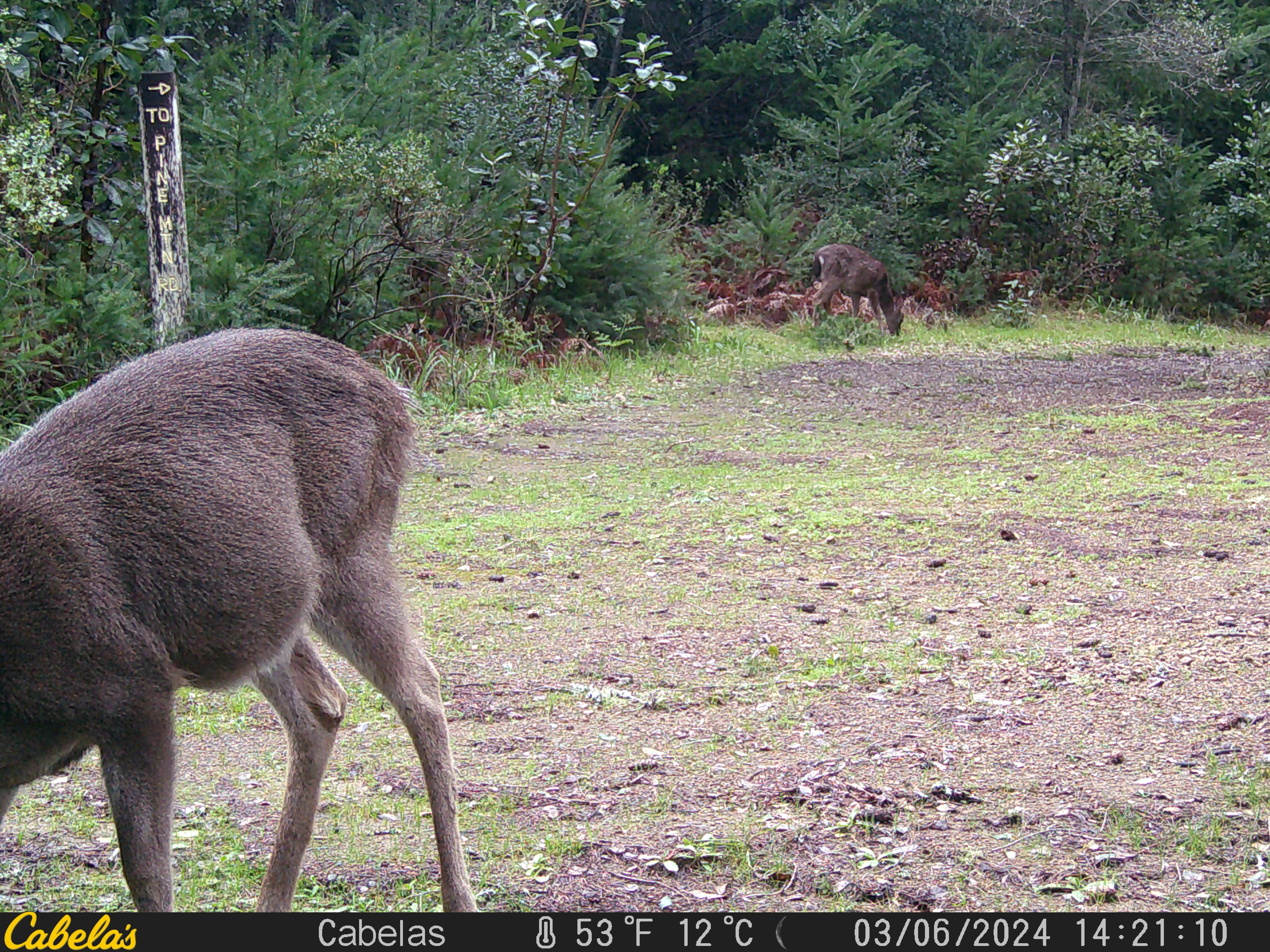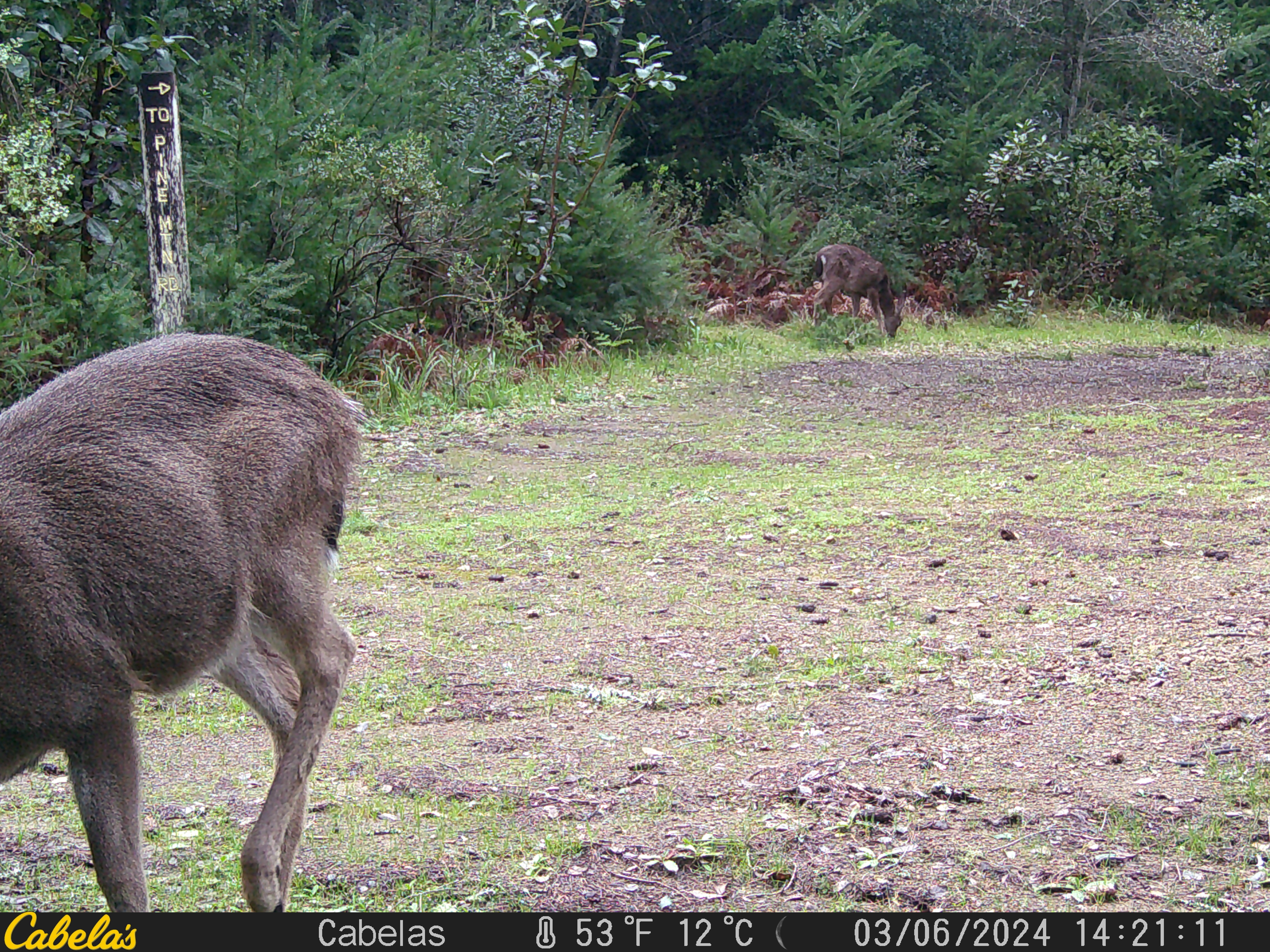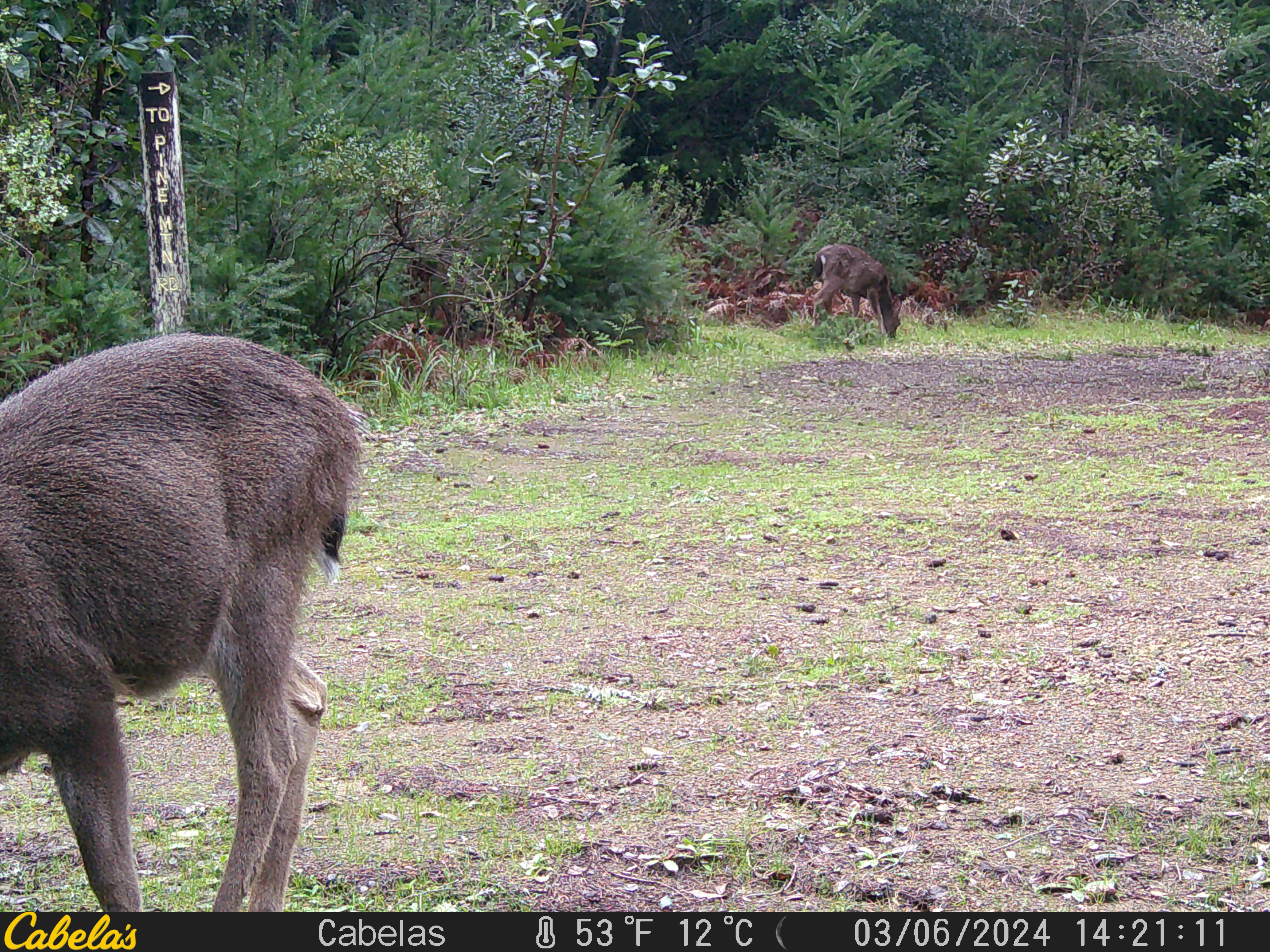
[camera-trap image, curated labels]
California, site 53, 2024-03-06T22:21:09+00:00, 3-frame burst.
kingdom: Animalia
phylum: Chordata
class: Mammalia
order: Artiodactyla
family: Cervidae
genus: Odocoileus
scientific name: Odocoileus hemionus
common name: mule deer